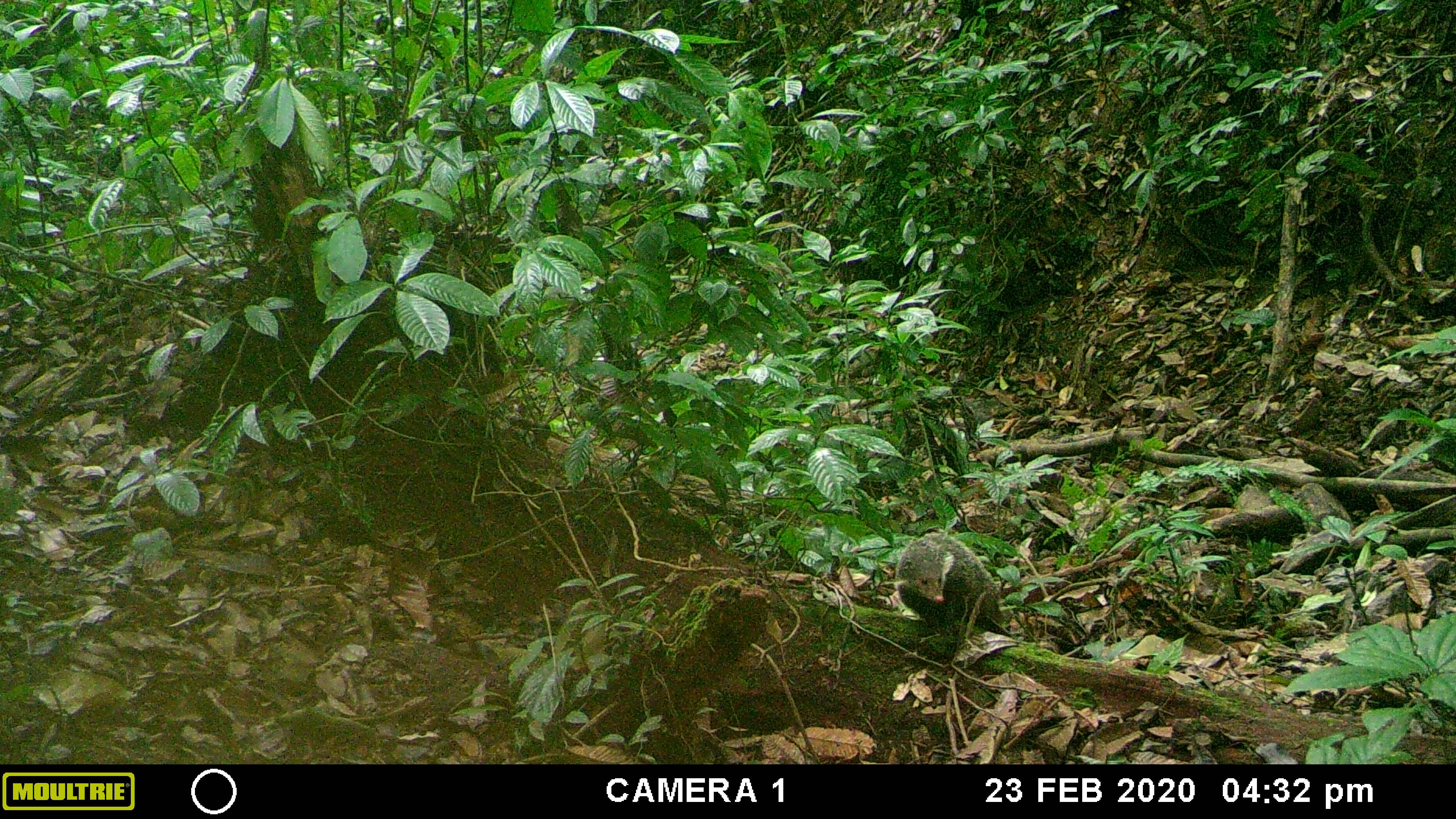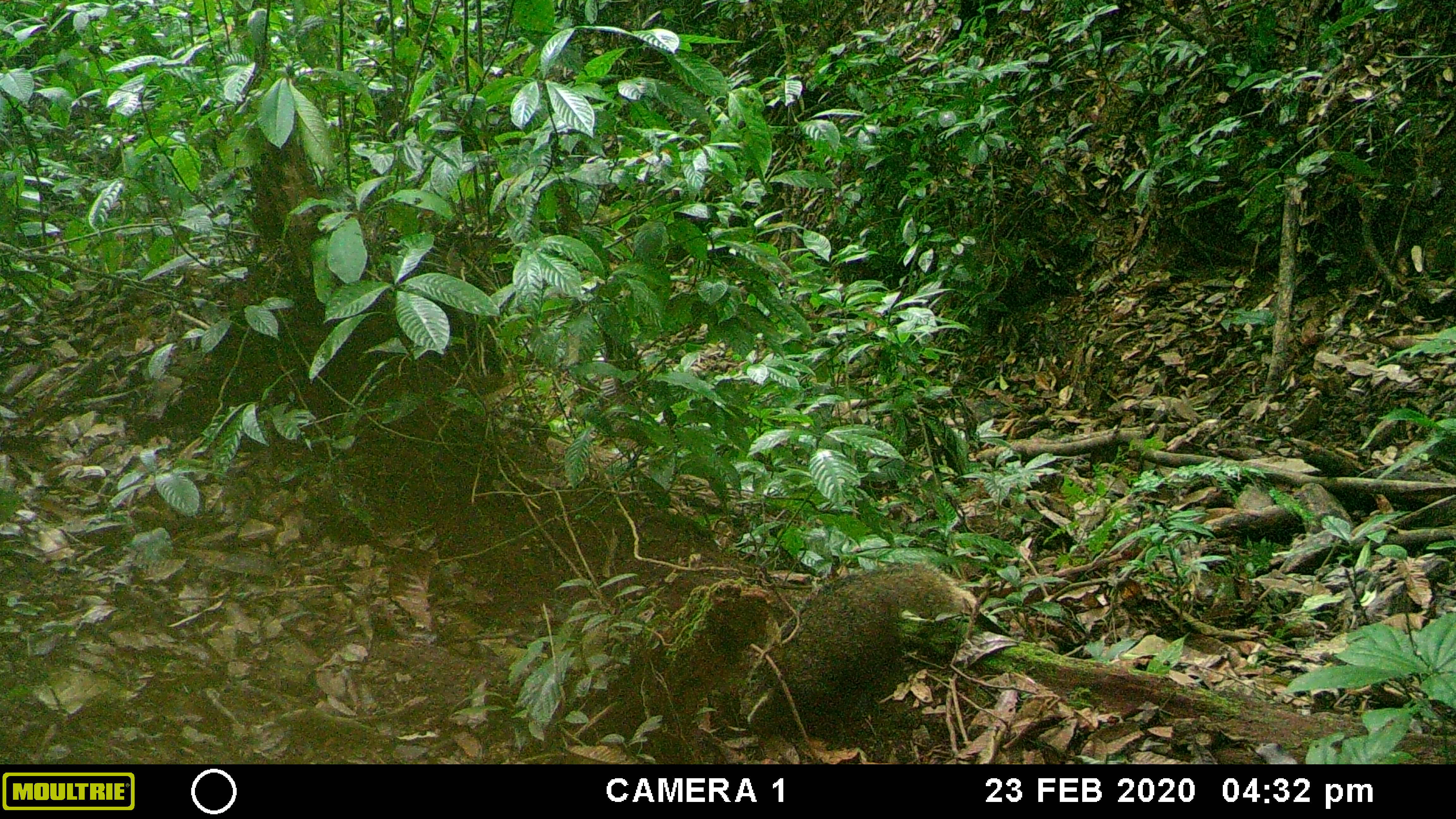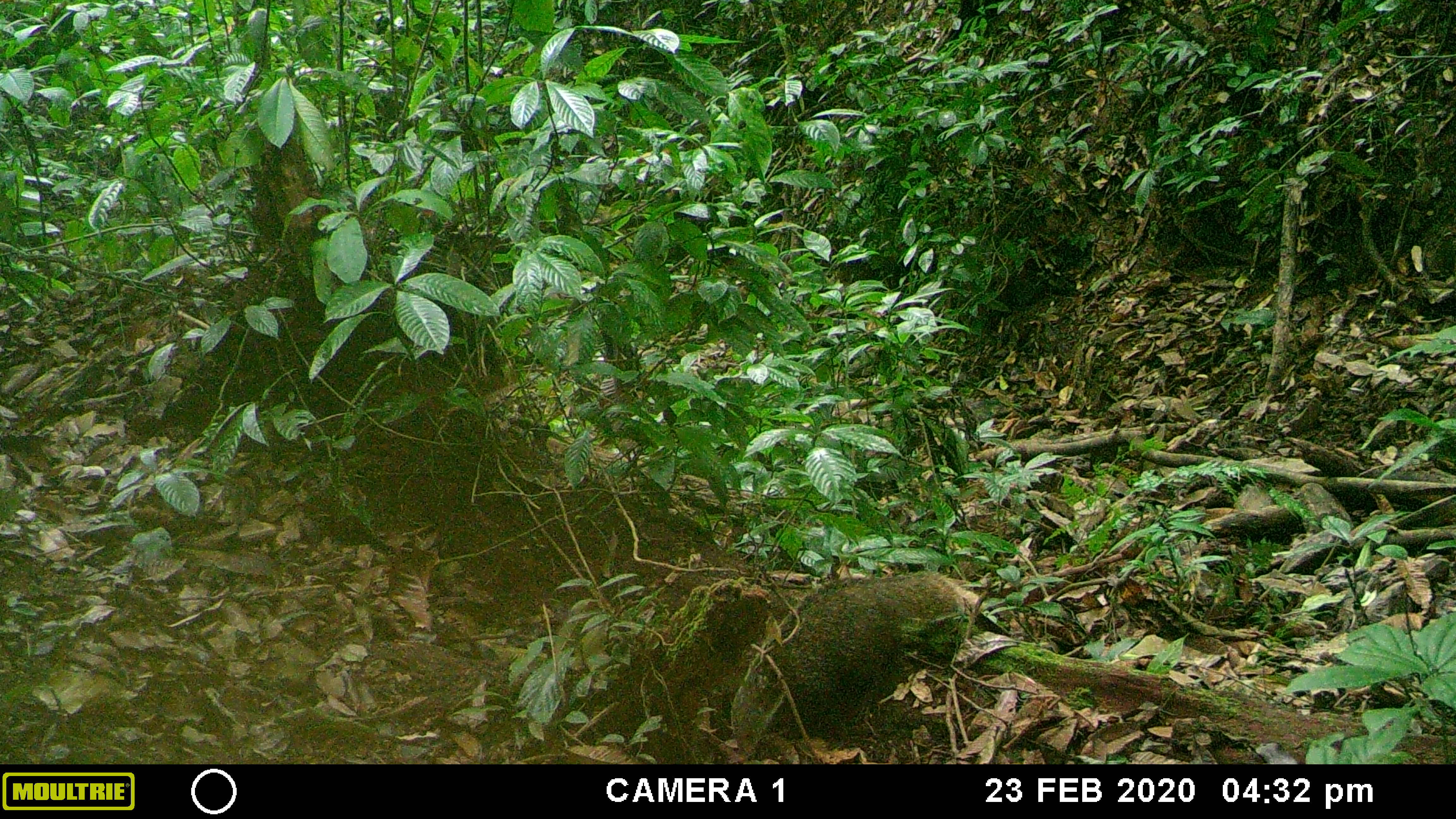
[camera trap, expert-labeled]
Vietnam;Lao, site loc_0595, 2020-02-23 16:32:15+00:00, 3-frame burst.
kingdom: Animalia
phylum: Chordata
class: Mammalia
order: Carnivora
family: Herpestidae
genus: Urva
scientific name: Urva urva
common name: crab-eating mongoose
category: crab eating mongoose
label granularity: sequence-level